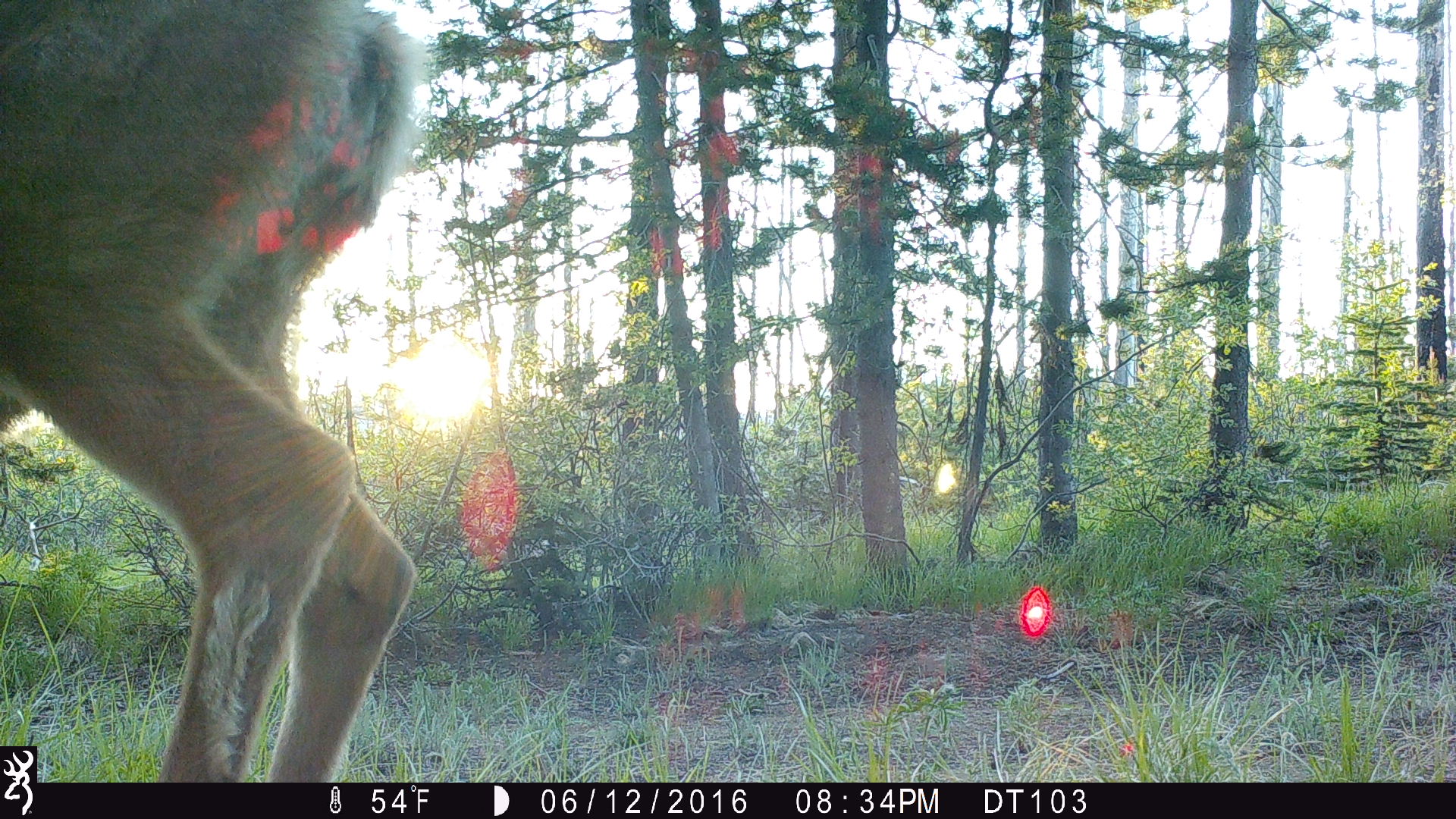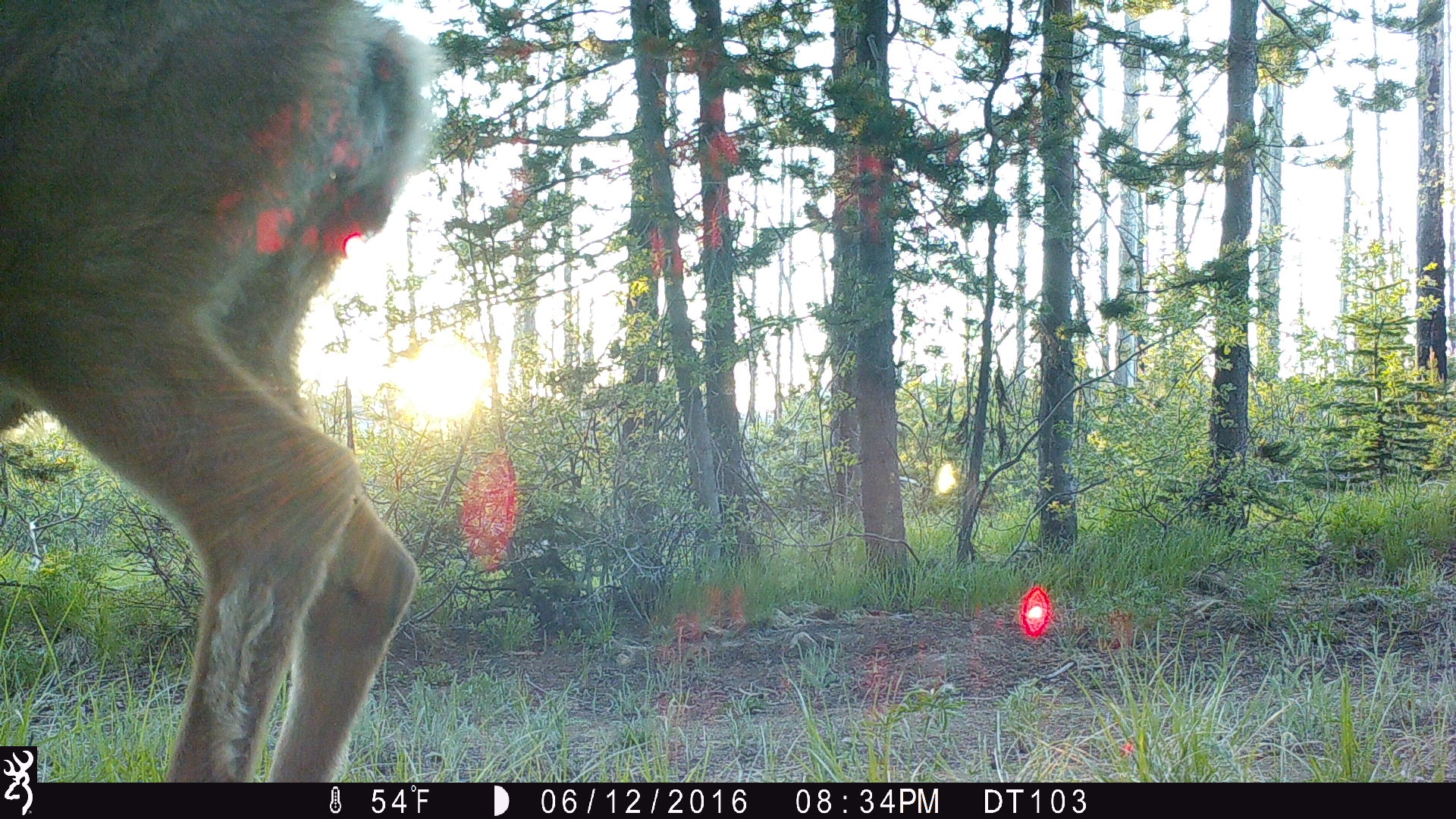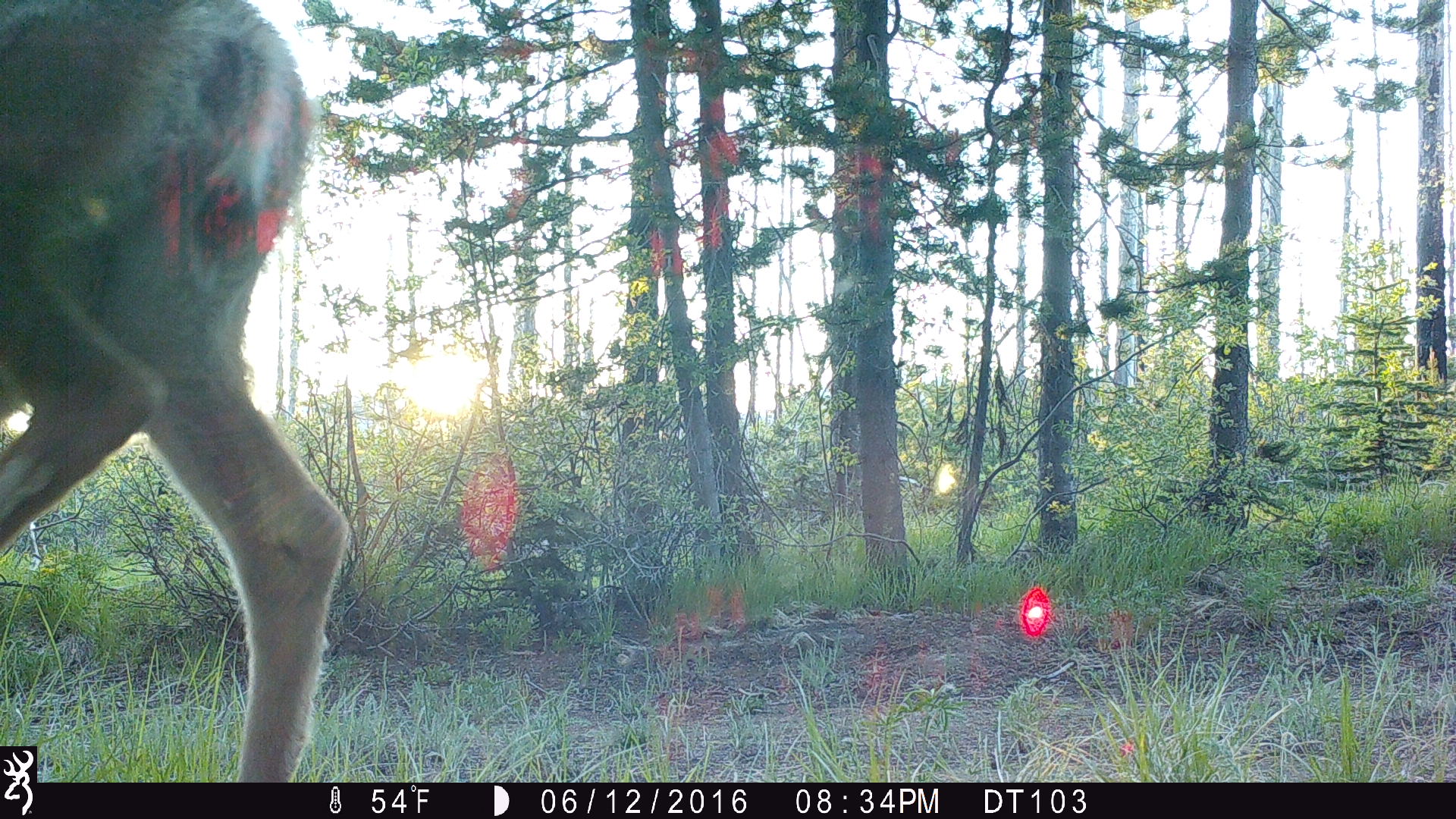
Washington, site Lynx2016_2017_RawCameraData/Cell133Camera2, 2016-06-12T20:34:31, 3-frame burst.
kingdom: Animalia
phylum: Chordata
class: Mammalia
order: Artiodactyla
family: Cervidae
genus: Odocoileus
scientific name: Odocoileus hemionus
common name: mule deer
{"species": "Odocoileus hemionus (mule deer)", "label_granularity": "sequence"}